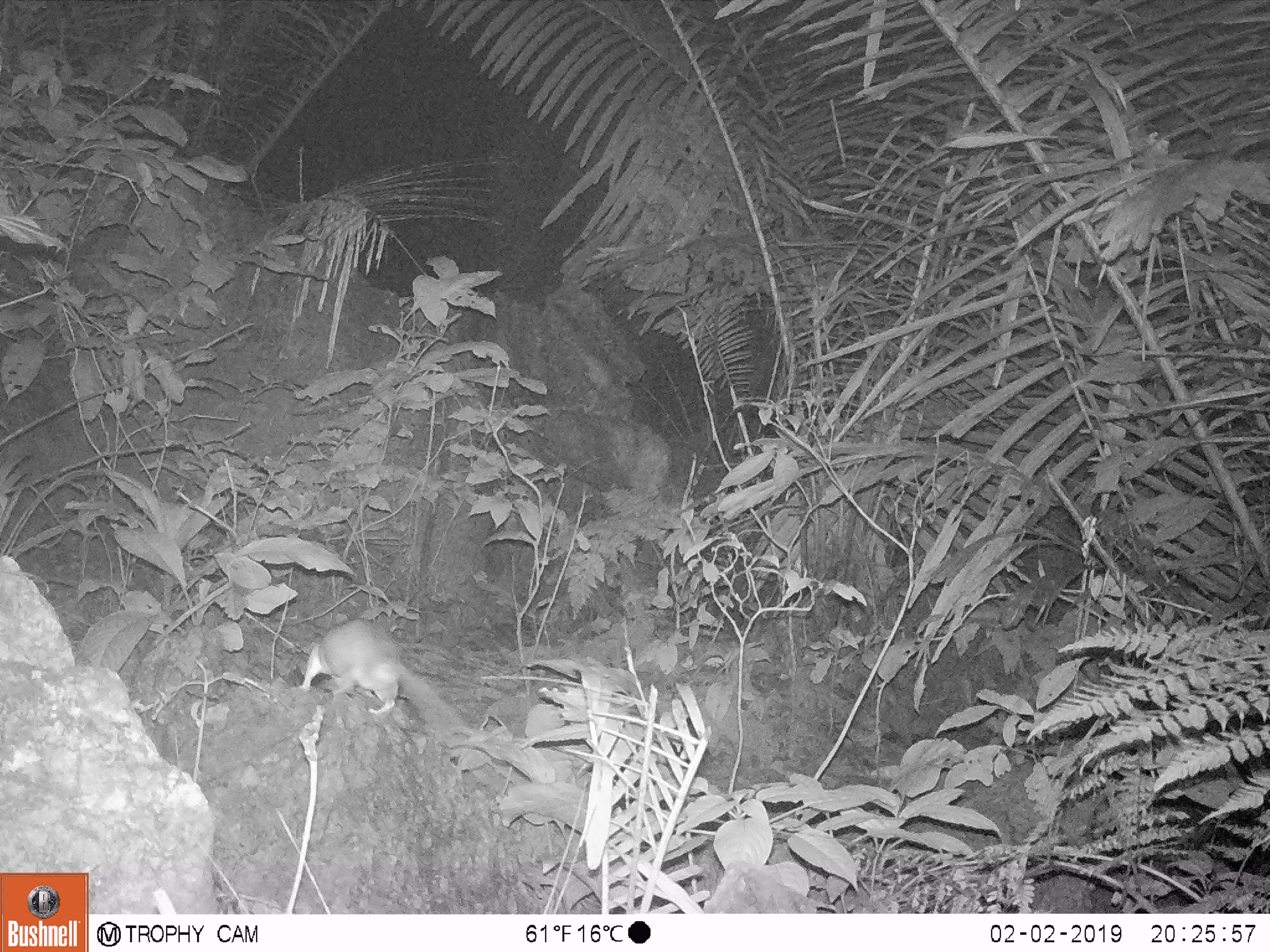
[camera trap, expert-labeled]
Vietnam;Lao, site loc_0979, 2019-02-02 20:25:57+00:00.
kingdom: Animalia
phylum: Chordata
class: Mammalia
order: Rodentia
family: Muridae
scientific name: Muridae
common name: old-world mice and rats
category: unidentified murid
Unidentified murid (old-world mice and rats) (Muridae). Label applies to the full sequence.